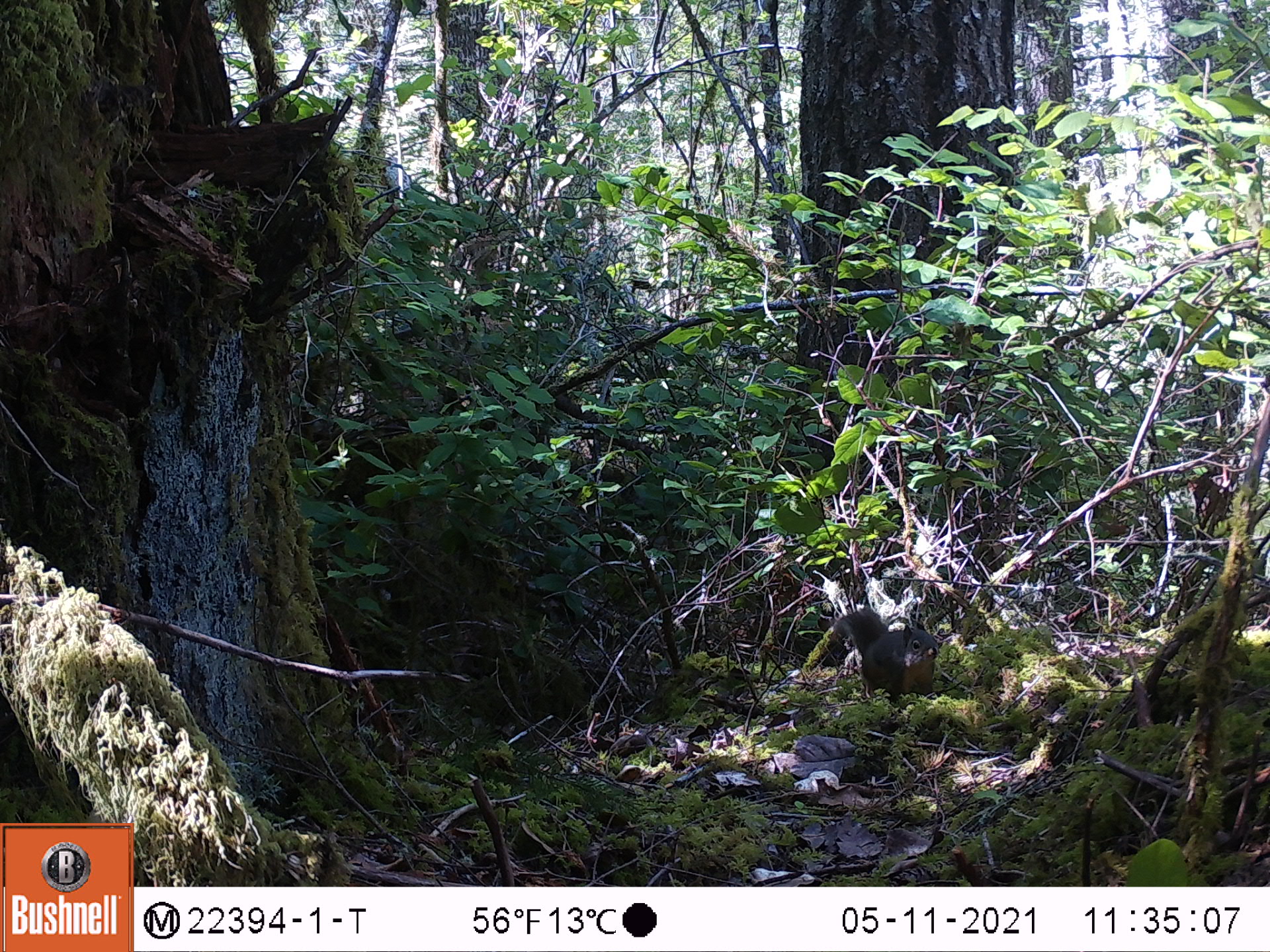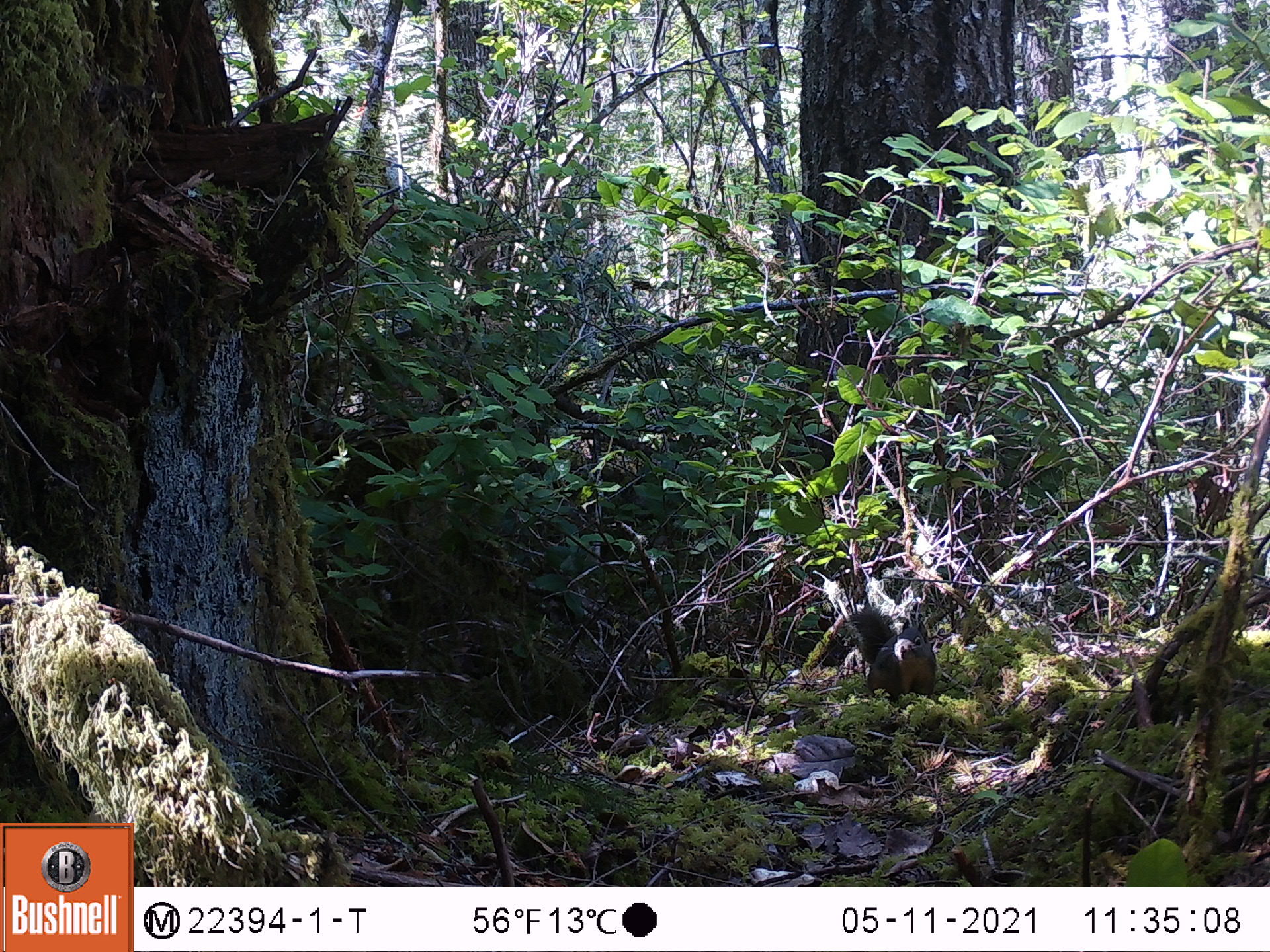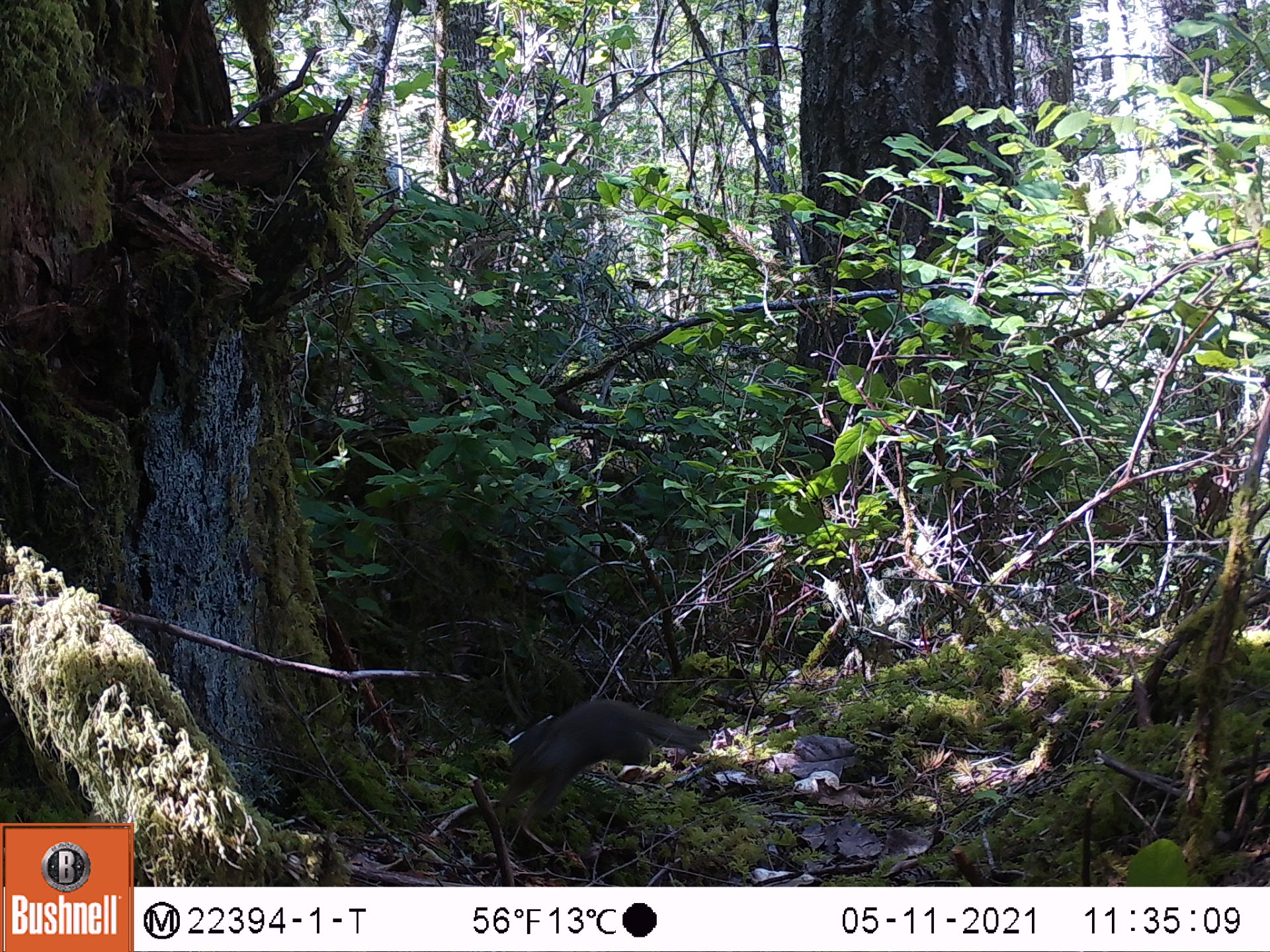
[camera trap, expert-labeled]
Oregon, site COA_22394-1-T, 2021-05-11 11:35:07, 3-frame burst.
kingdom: Animalia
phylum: Chordata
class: Mammalia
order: Rodentia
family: Sciuridae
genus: Tamiasciurus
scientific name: Tamiasciurus douglasii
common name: douglas squirrel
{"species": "douglas squirrel (Tamiasciurus douglasii)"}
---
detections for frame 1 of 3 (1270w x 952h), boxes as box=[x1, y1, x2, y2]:
douglas squirrel: box=[812, 589, 964, 726]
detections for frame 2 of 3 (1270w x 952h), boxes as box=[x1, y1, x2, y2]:
douglas squirrel: box=[823, 592, 960, 725]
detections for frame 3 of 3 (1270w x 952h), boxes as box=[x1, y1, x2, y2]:
douglas squirrel: box=[478, 672, 720, 851]